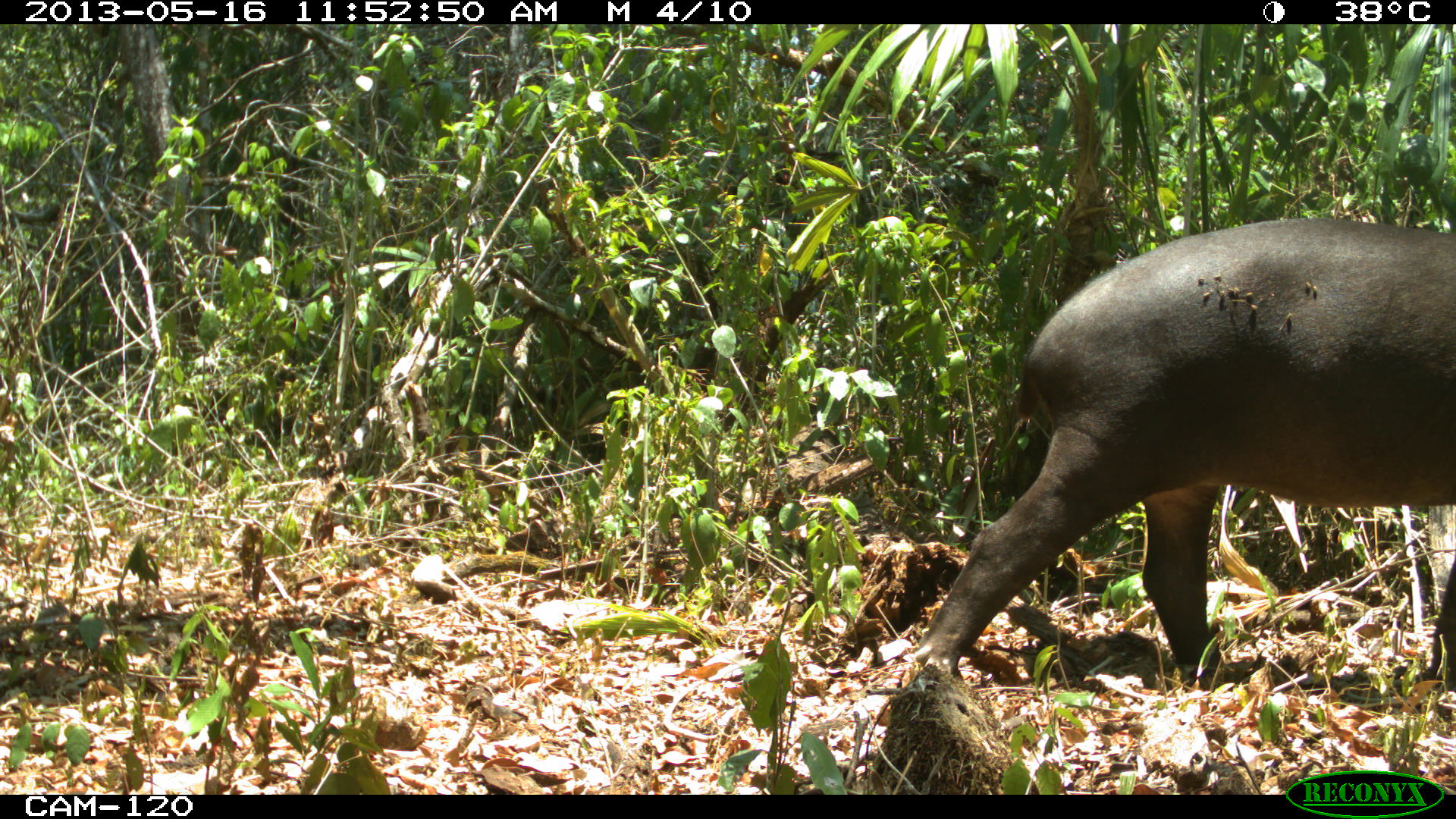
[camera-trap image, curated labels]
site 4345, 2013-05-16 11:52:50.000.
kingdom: Animalia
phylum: Chordata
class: Mammalia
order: Perissodactyla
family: Tapiridae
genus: Tapirus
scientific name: Tapirus bairdii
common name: baird's tapir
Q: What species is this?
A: Tapirus bairdii (baird's tapir).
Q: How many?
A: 1.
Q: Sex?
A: Female.